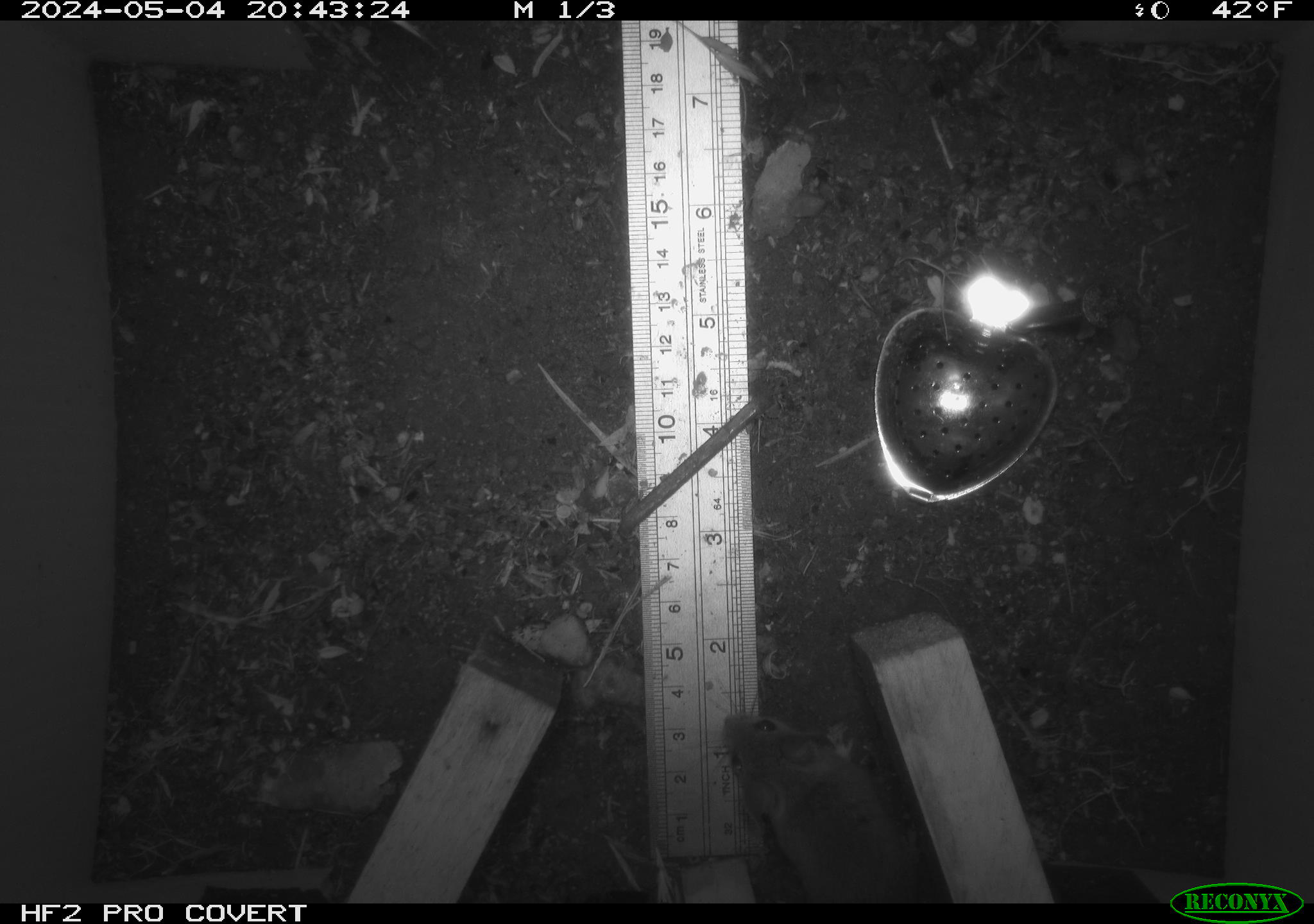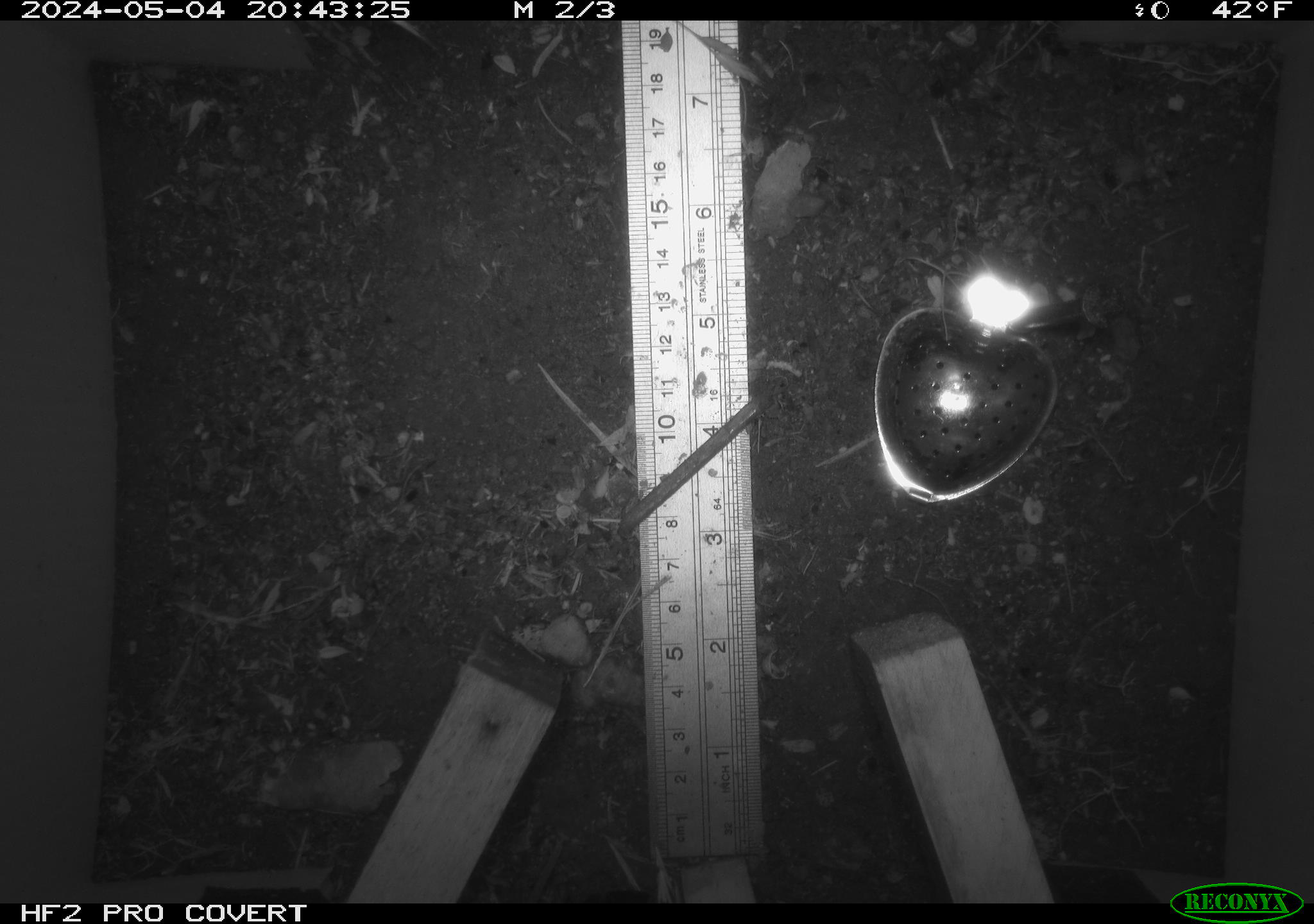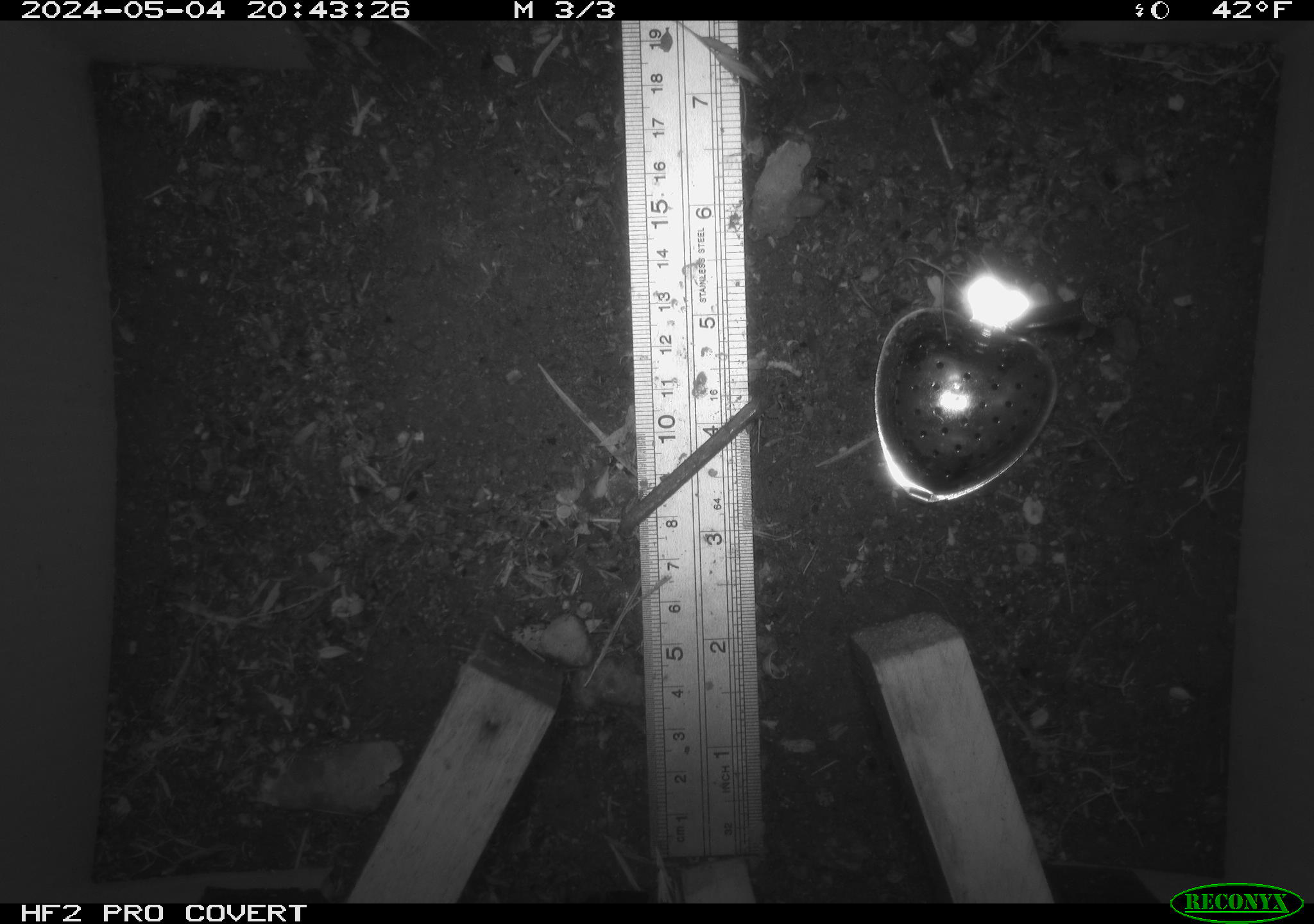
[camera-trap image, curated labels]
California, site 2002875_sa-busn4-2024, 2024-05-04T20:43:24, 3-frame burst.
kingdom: Animalia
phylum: Chordata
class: Mammalia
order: Rodentia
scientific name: Rodentia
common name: rodent